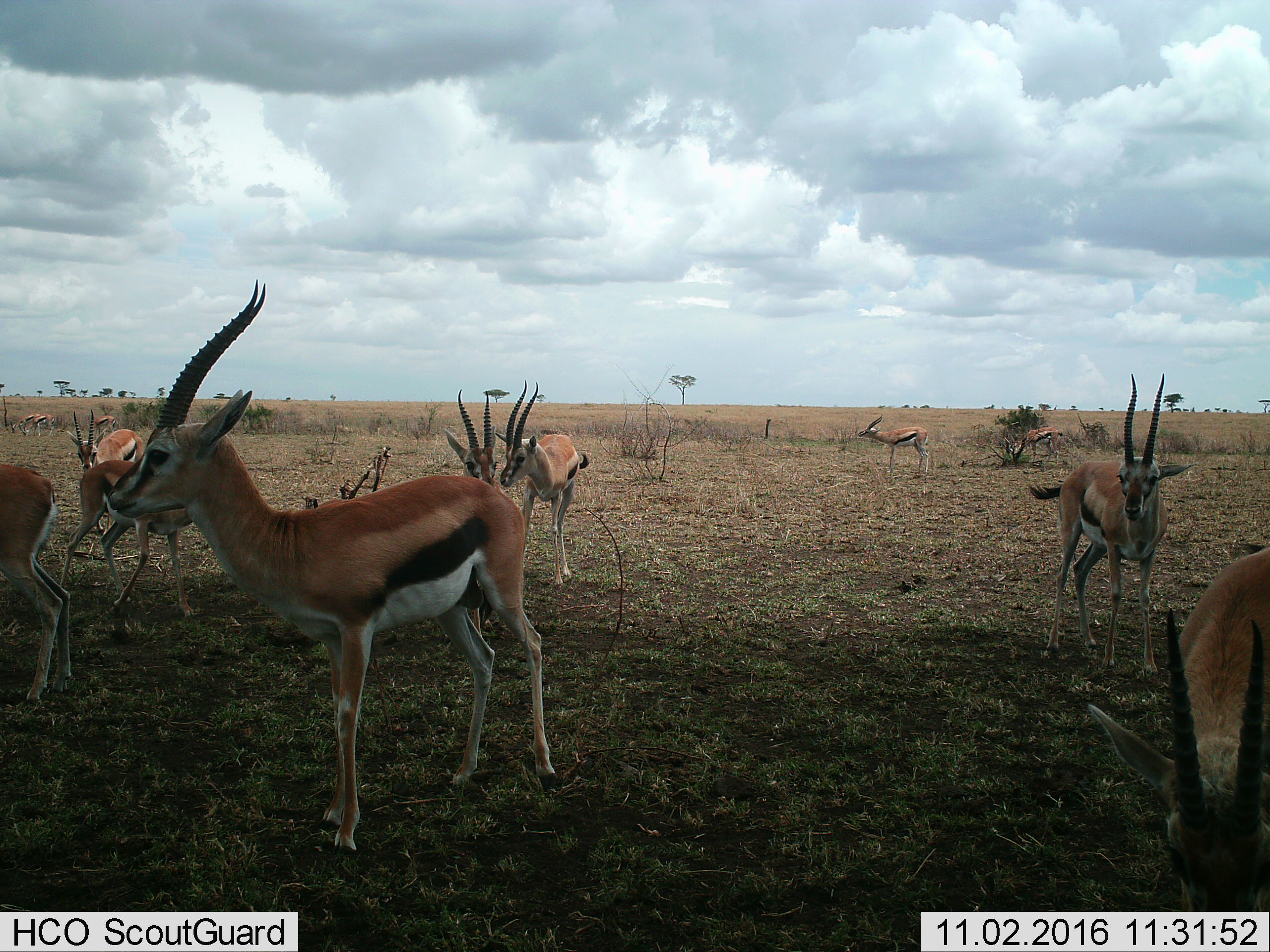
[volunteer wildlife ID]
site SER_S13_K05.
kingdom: Animalia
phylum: Chordata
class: Mammalia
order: Artiodactyla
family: Bovidae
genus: Eudorcas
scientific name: Eudorcas thomsonii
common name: thomson's gazelle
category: gazellethomsons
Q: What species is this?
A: Gazellethomsons (thomson's gazelle) (Eudorcas thomsonii).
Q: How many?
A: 11-50.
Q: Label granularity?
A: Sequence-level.